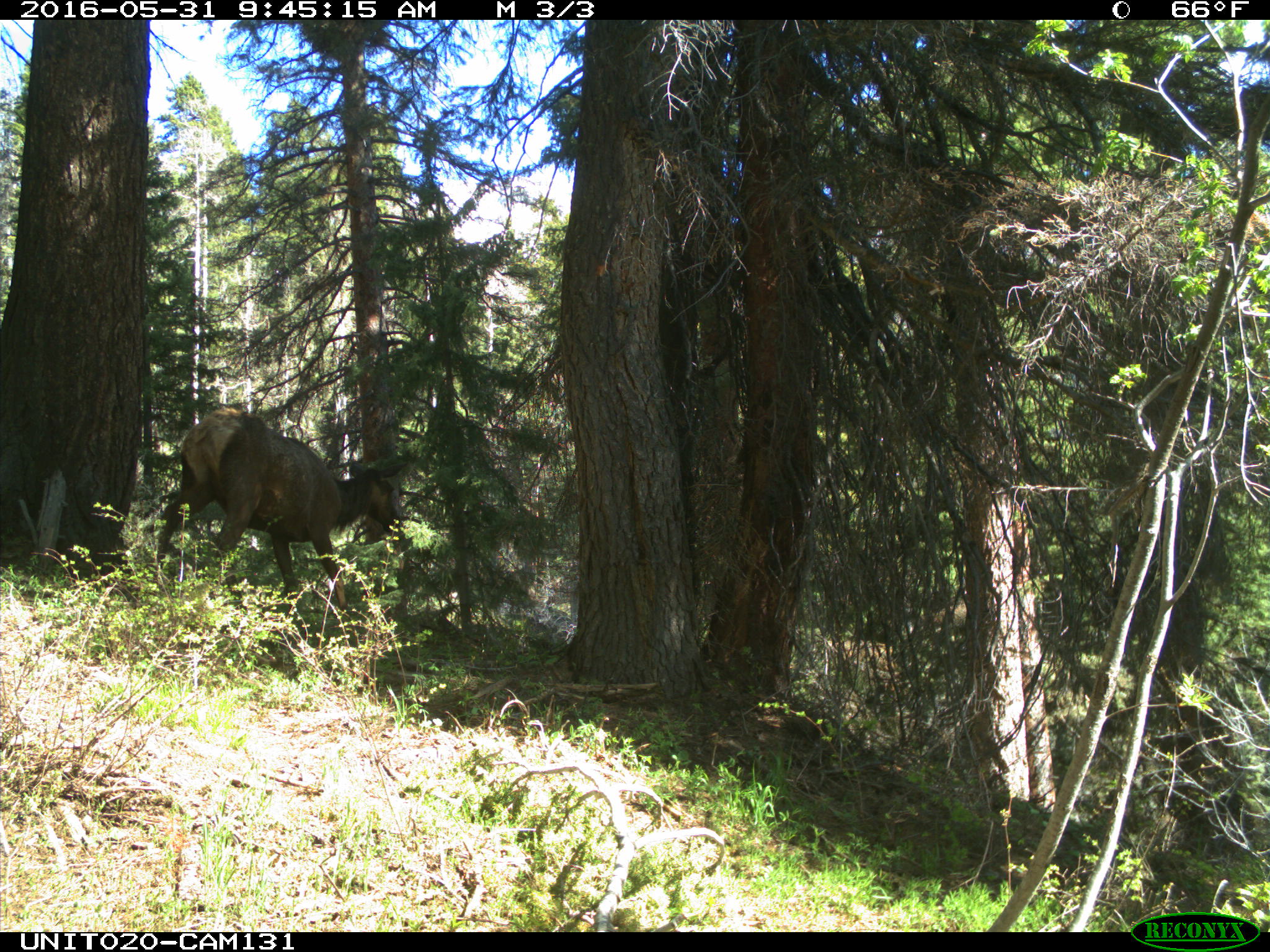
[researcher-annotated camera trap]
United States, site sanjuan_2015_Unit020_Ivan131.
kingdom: Animalia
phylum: Chordata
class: Mammalia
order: Artiodactyla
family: Cervidae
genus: Cervus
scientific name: Cervus elaphus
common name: red deer